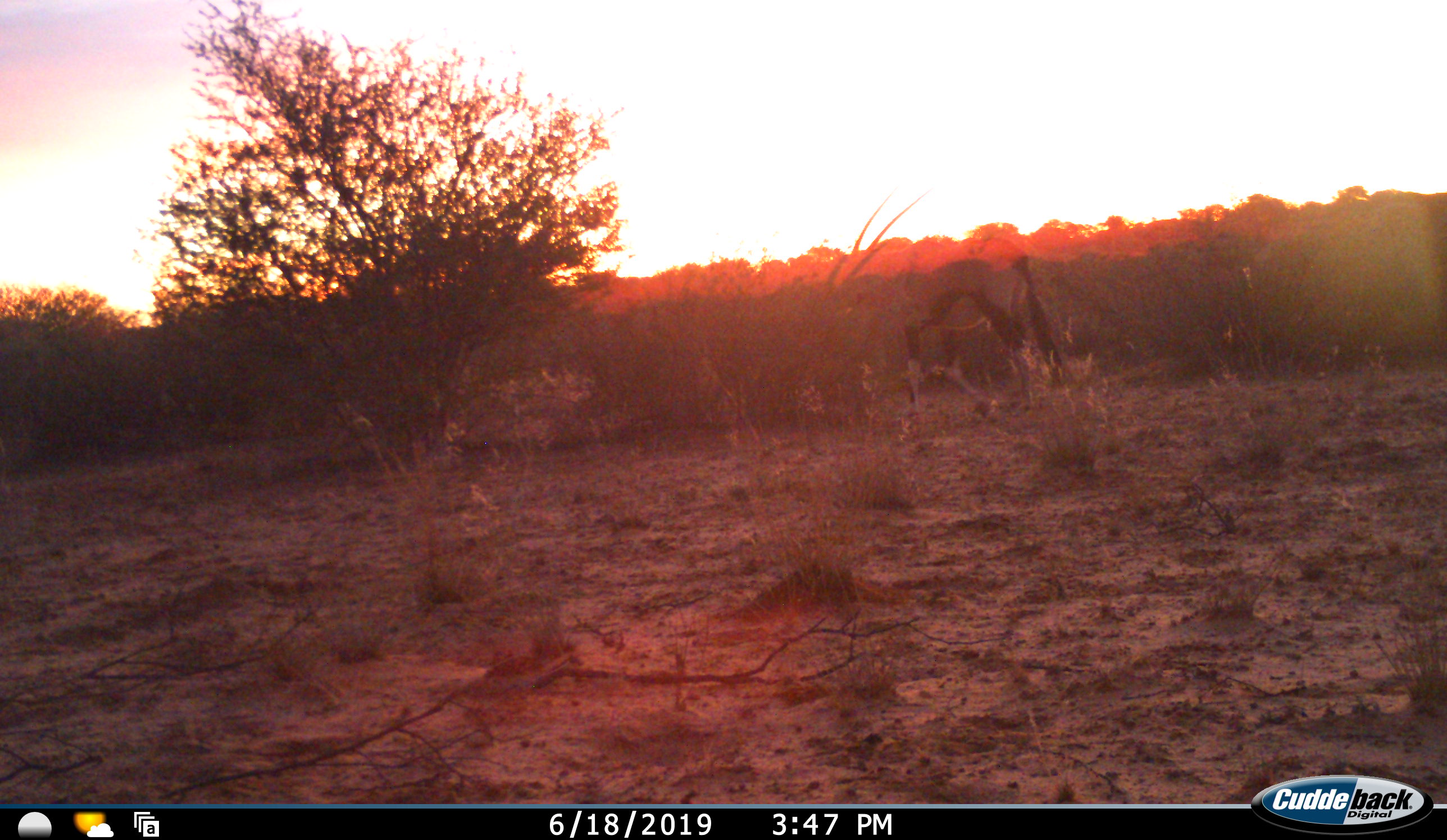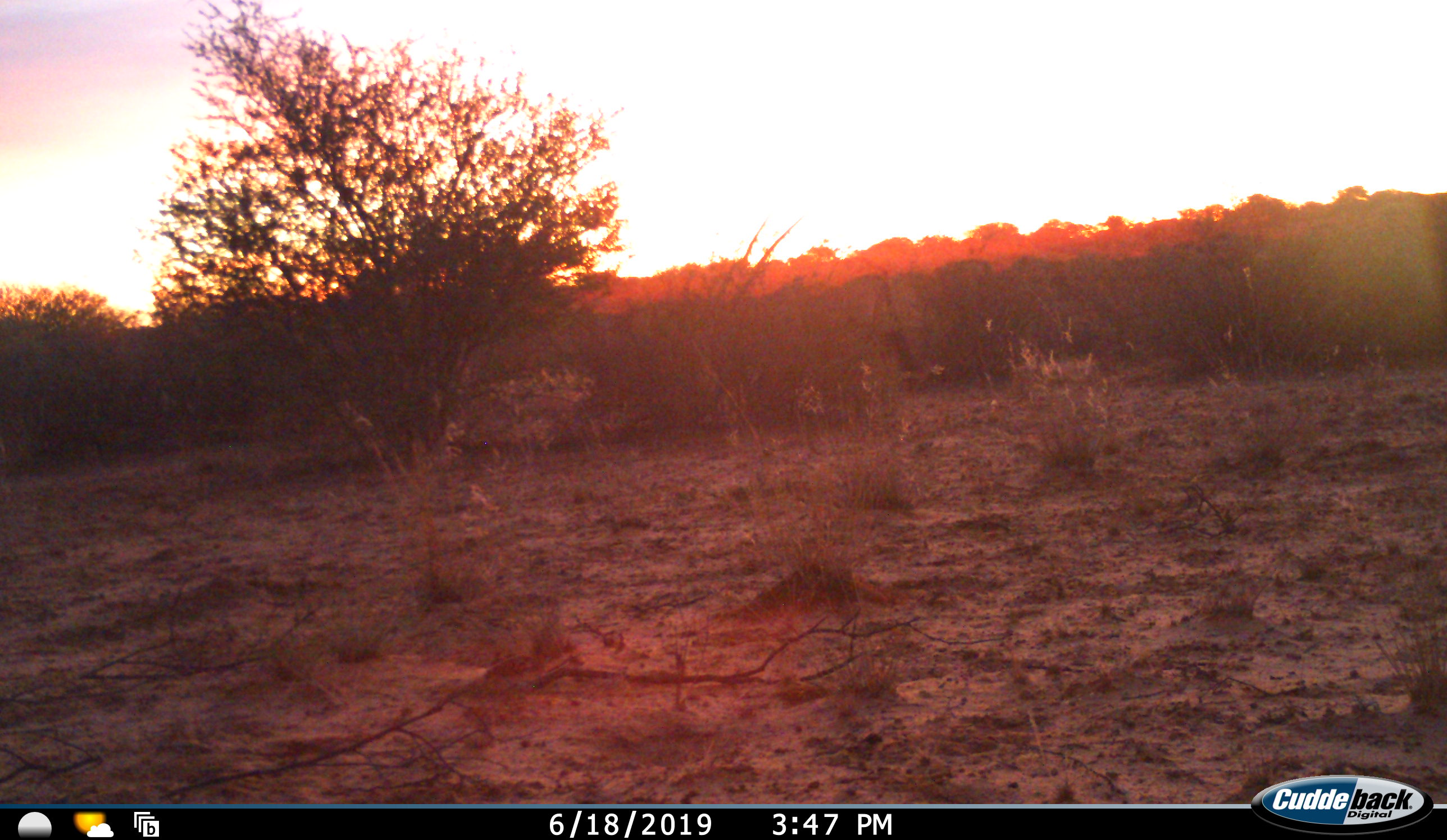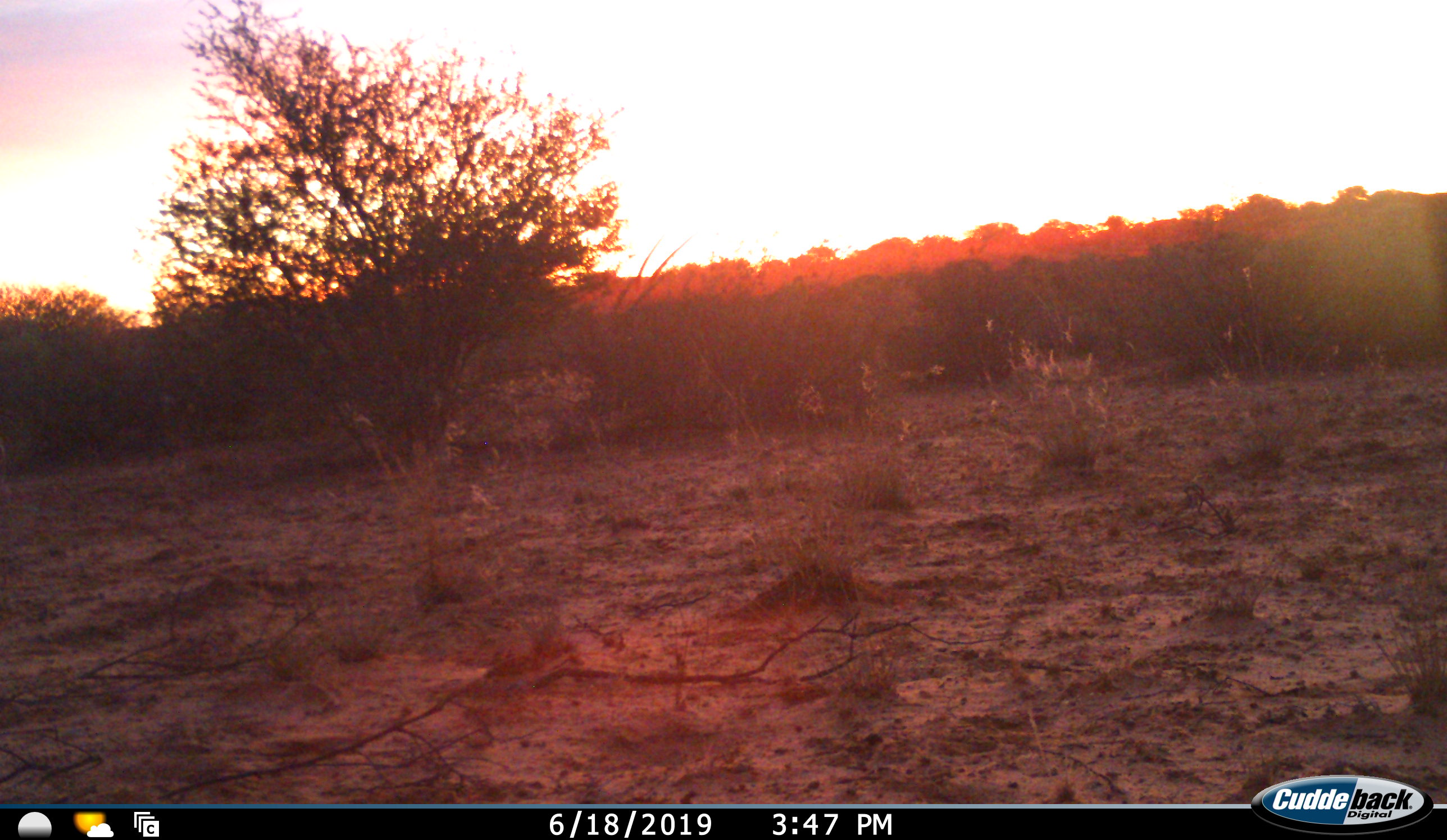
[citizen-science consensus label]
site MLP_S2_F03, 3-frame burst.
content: unidentified animal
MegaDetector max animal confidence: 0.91